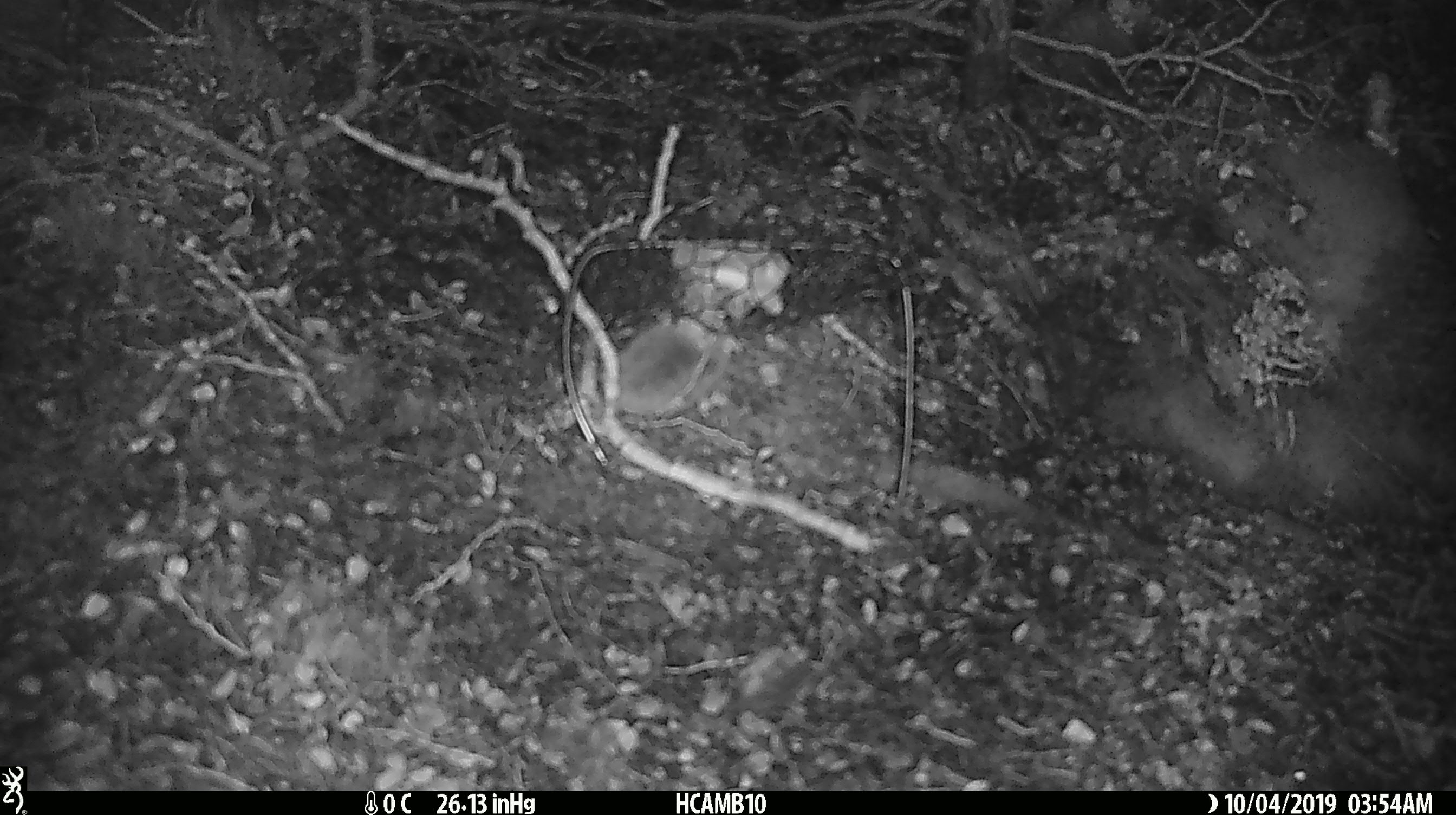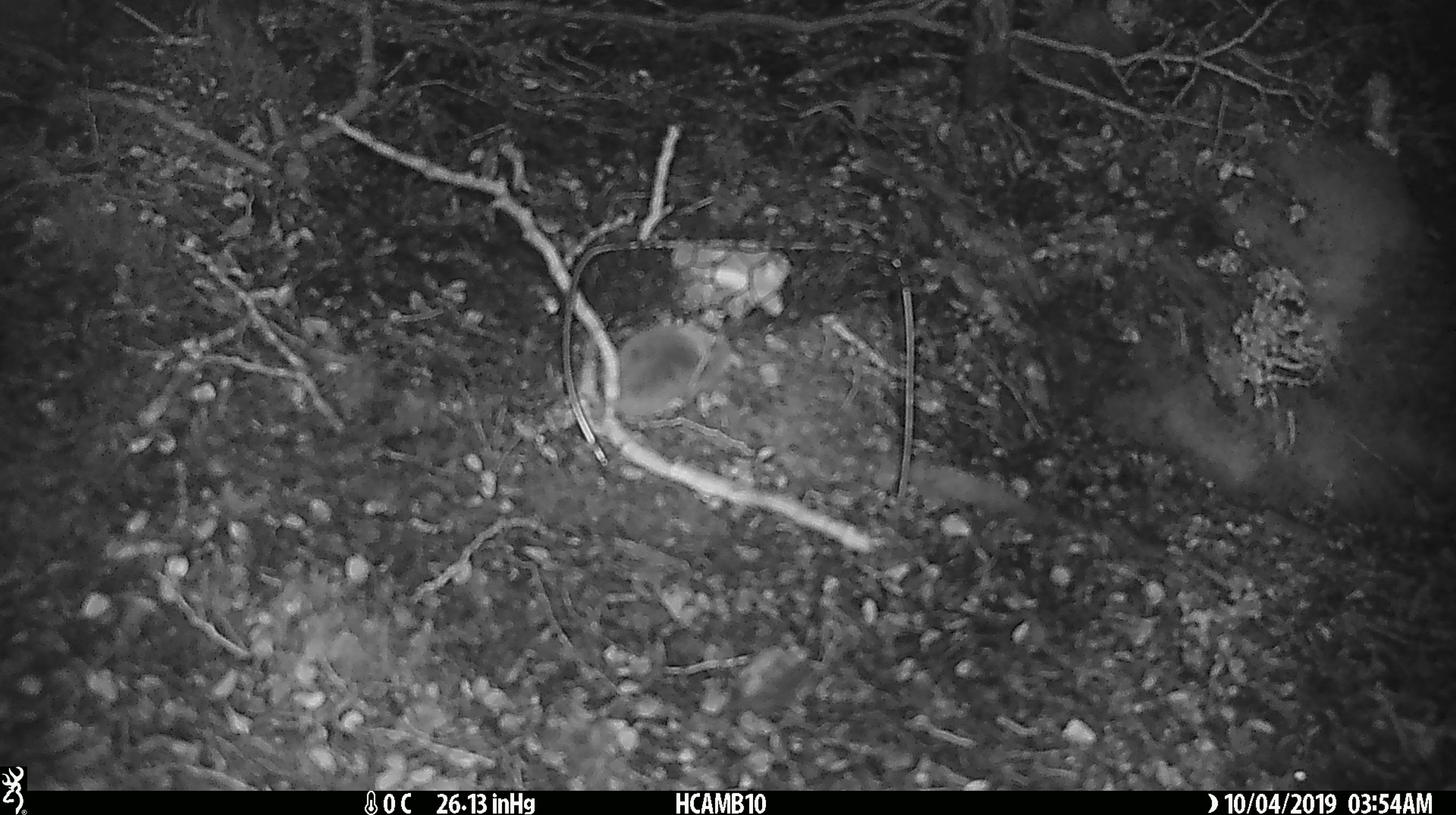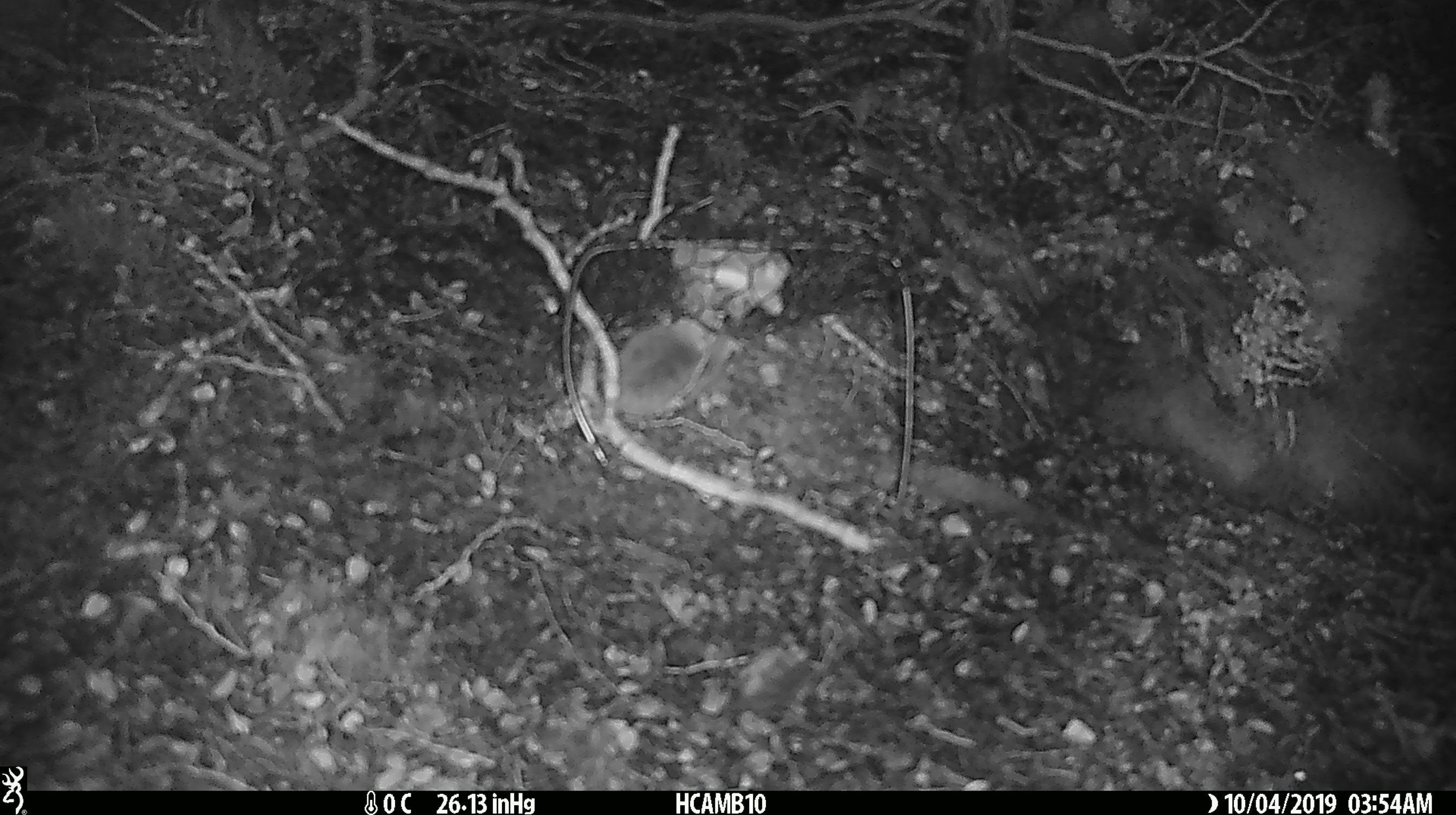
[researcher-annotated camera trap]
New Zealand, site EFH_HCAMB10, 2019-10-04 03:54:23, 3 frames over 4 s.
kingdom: Animalia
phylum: Chordata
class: Mammalia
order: Rodentia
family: Muridae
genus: Mus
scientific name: Mus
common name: mouse